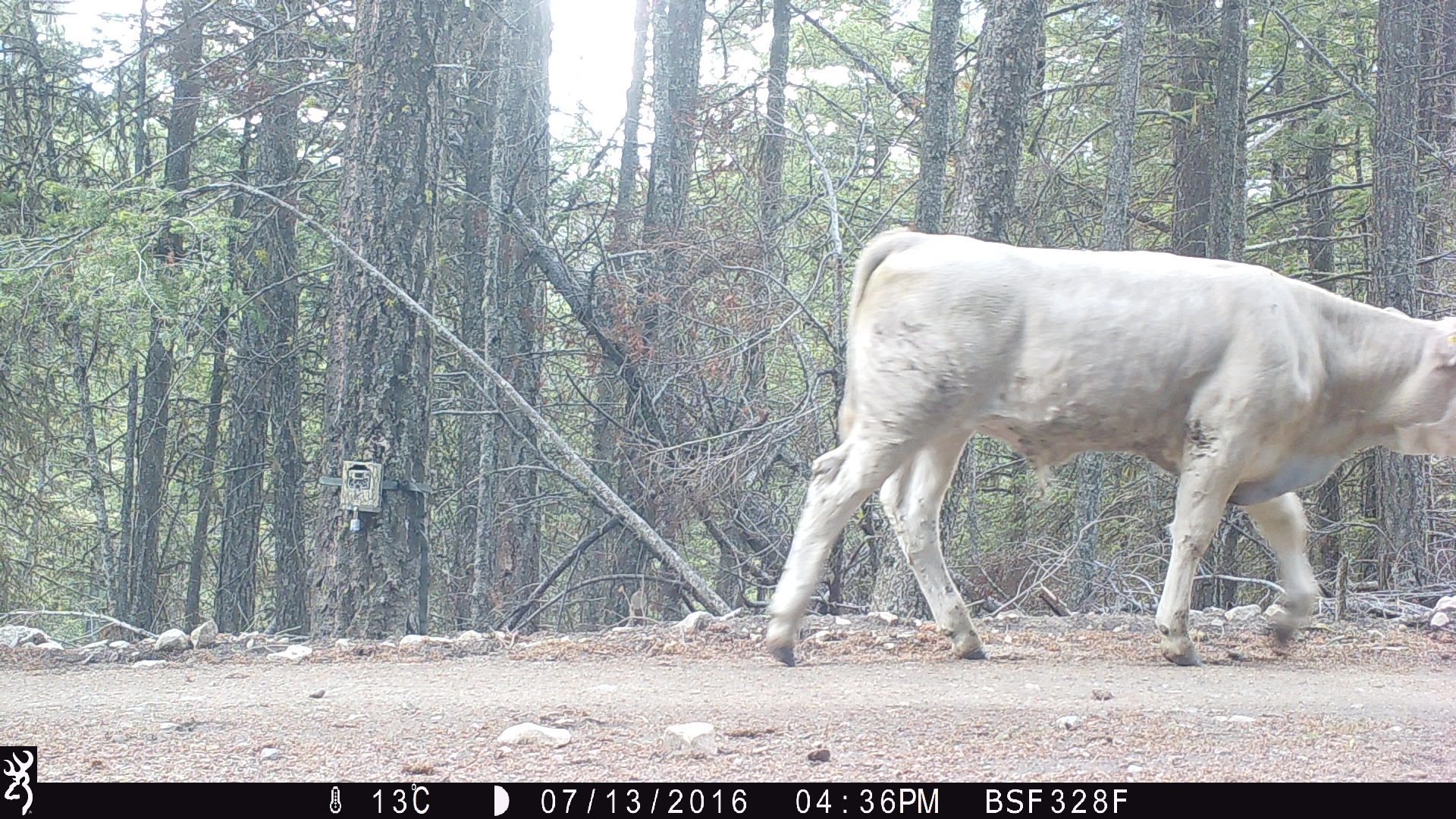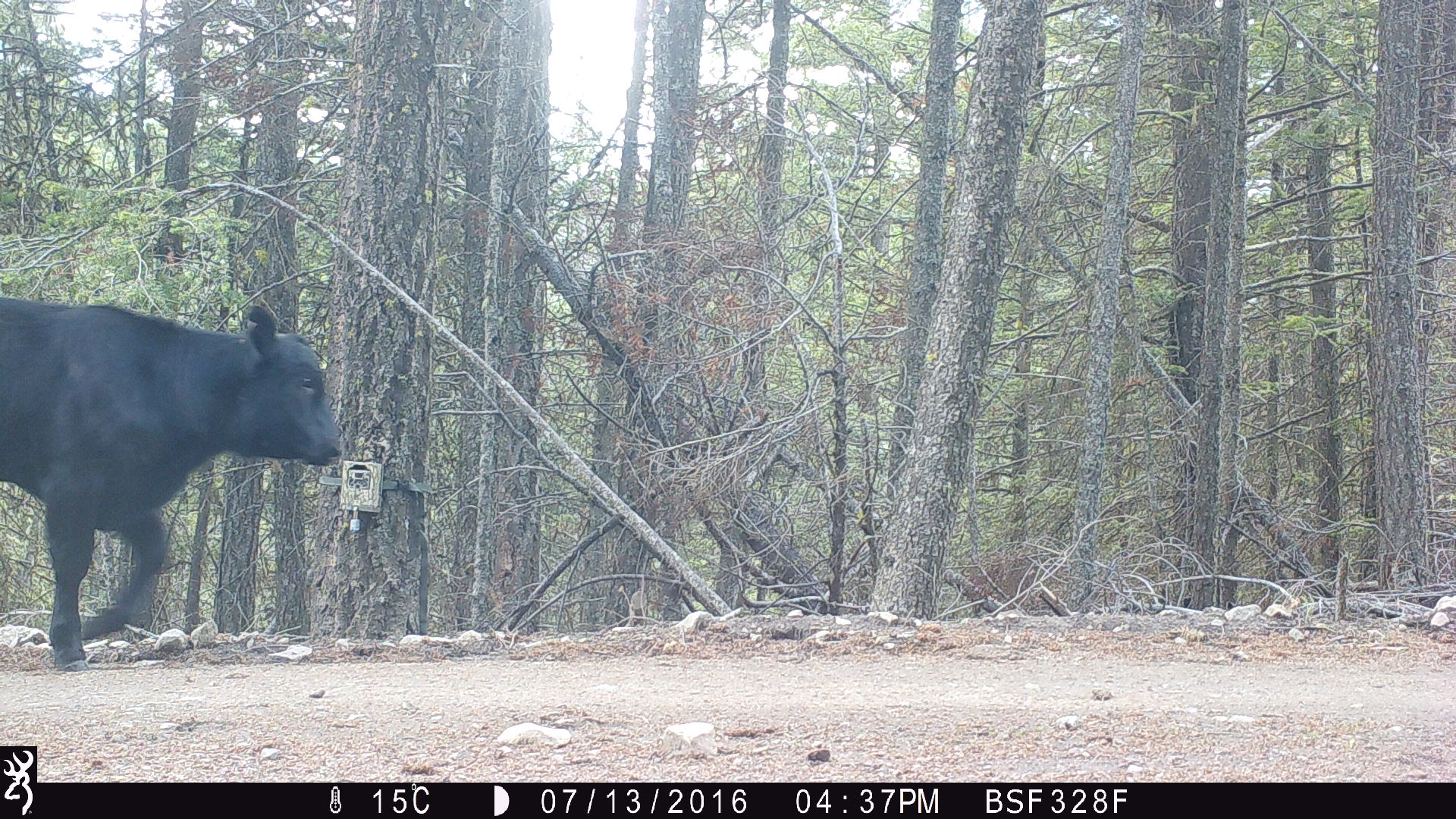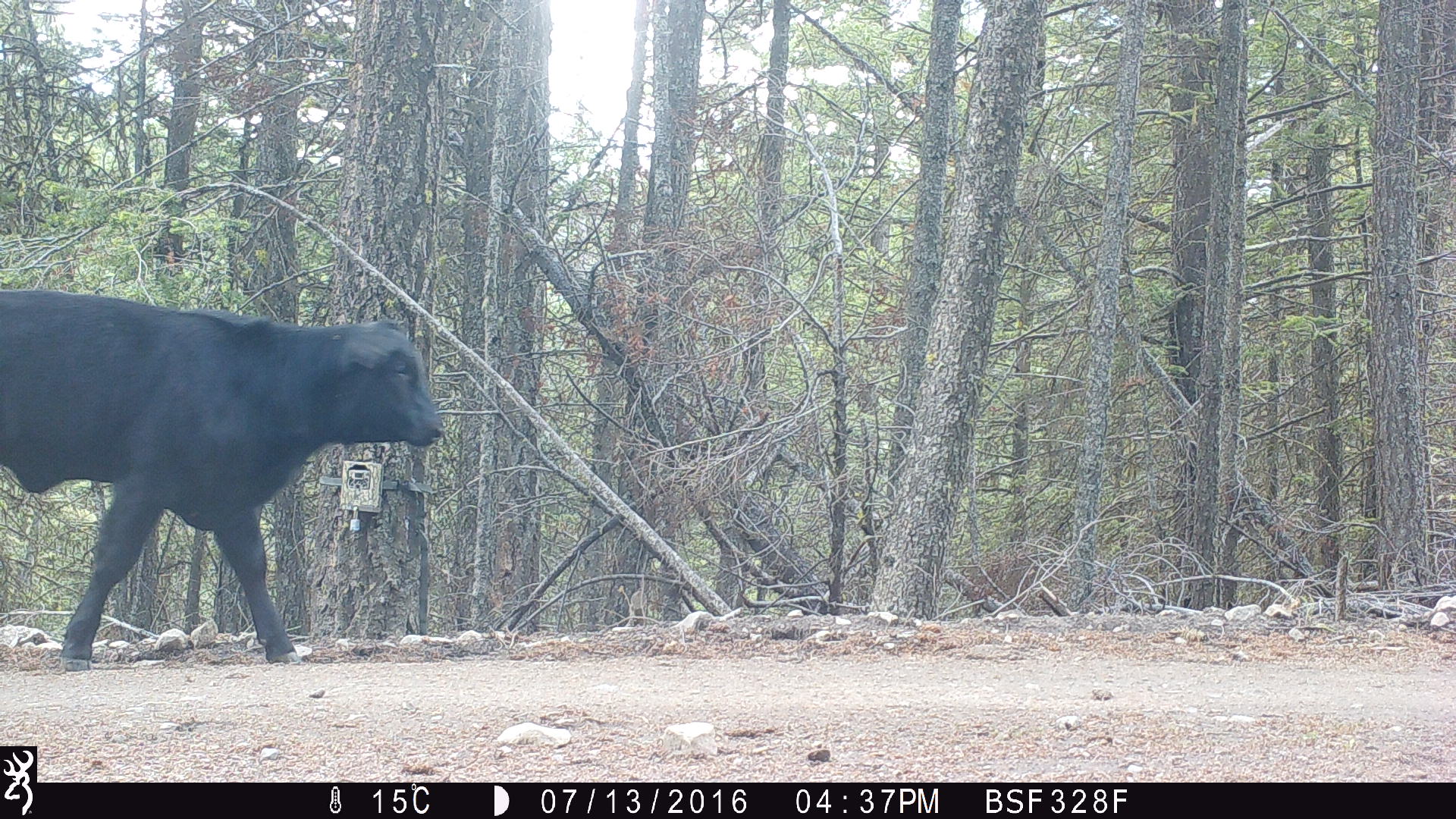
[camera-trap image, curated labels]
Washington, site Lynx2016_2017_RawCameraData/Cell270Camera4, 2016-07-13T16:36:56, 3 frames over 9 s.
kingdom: Animalia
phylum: Chordata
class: Mammalia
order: Artiodactyla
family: Bovidae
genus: Bos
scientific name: Bos taurus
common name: domestic cattle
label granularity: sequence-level